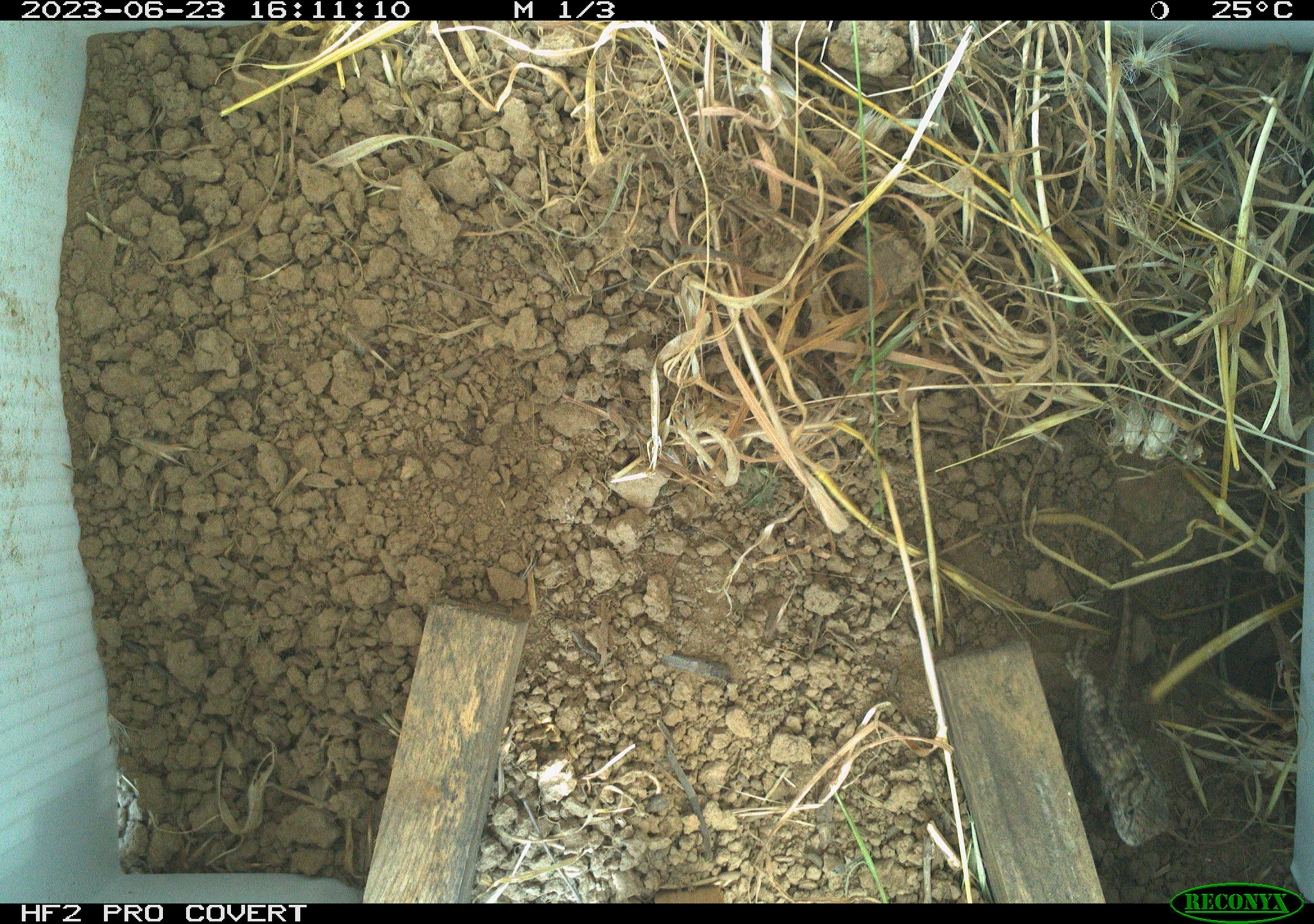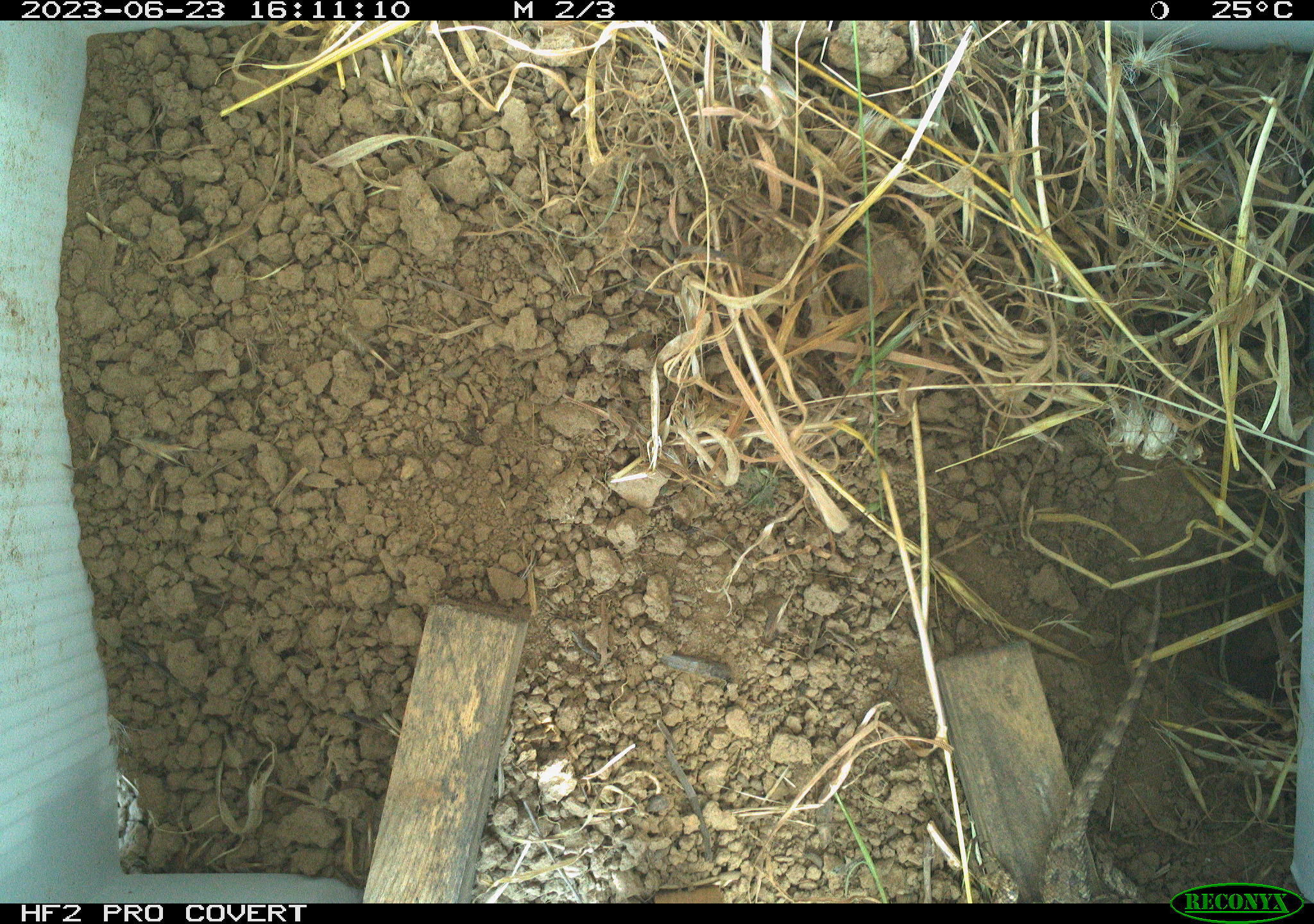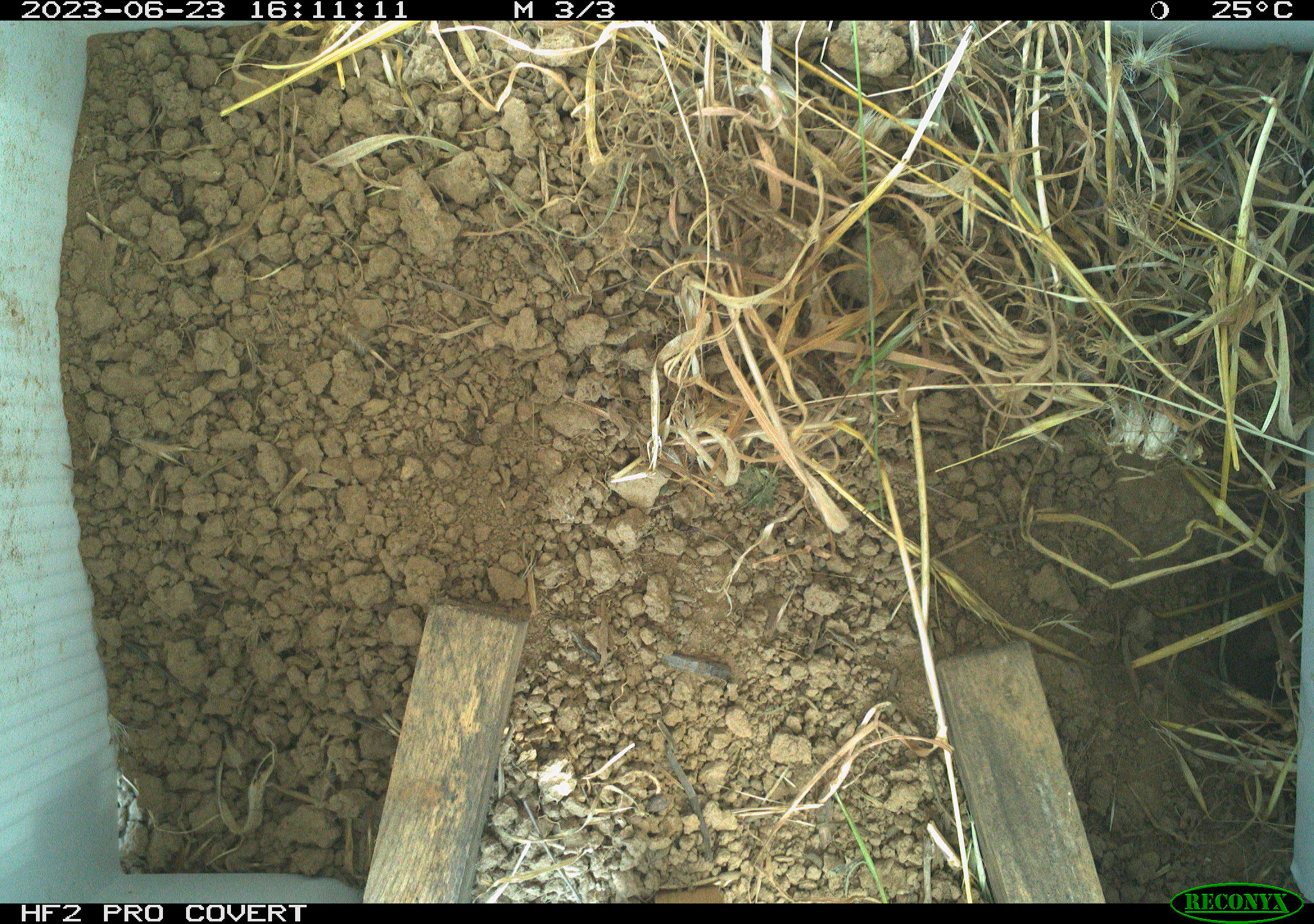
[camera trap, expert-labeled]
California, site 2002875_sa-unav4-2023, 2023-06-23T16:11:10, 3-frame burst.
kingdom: Animalia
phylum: Chordata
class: Reptilia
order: Squamata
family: Phrynosomatidae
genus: Sceloporus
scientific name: Sceloporus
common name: spiny lizards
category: sceloporus species